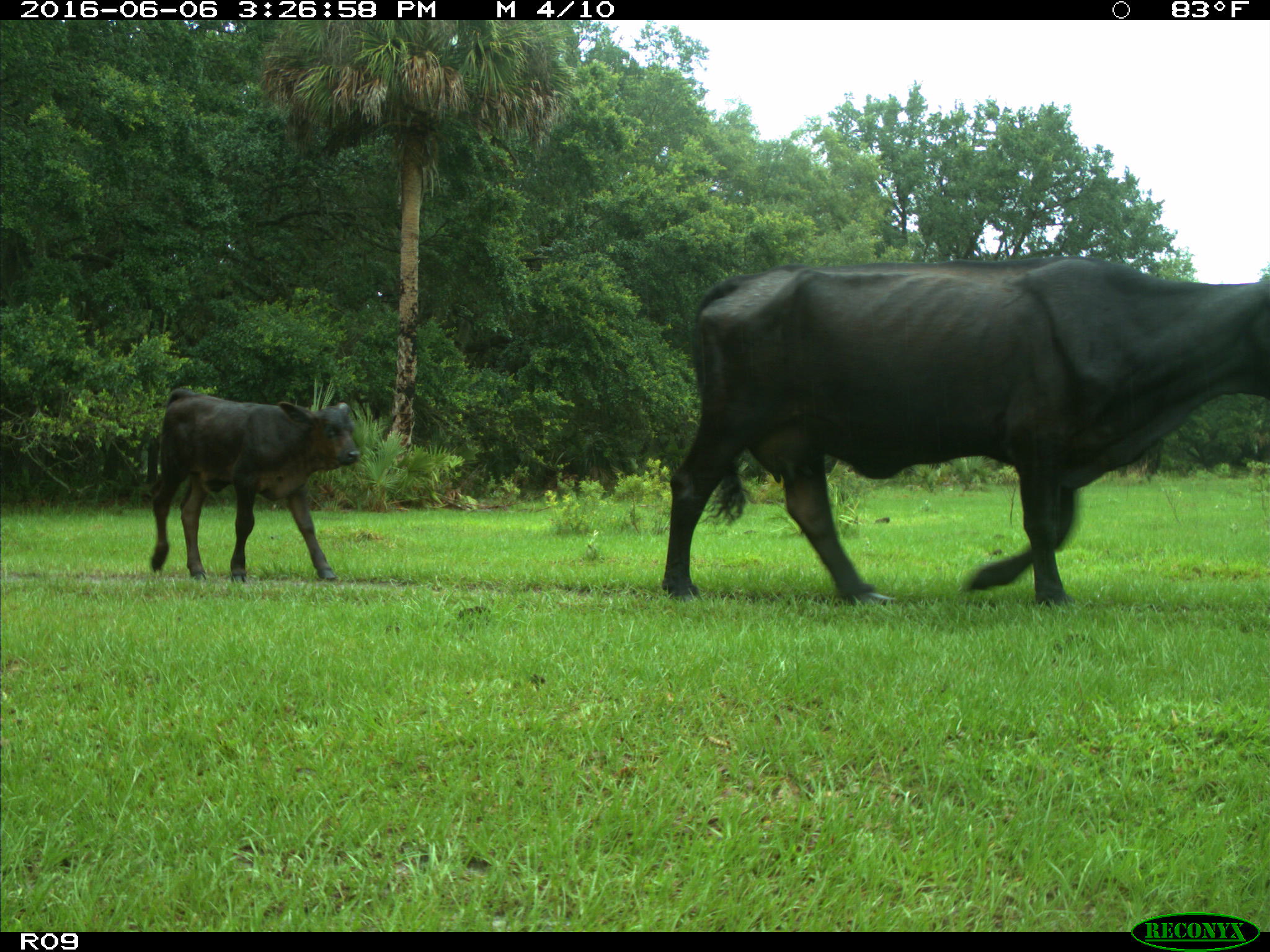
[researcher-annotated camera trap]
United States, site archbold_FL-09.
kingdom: Animalia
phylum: Chordata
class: Mammalia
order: Artiodactyla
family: Bovidae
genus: Bos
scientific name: Bos taurus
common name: domestic cow